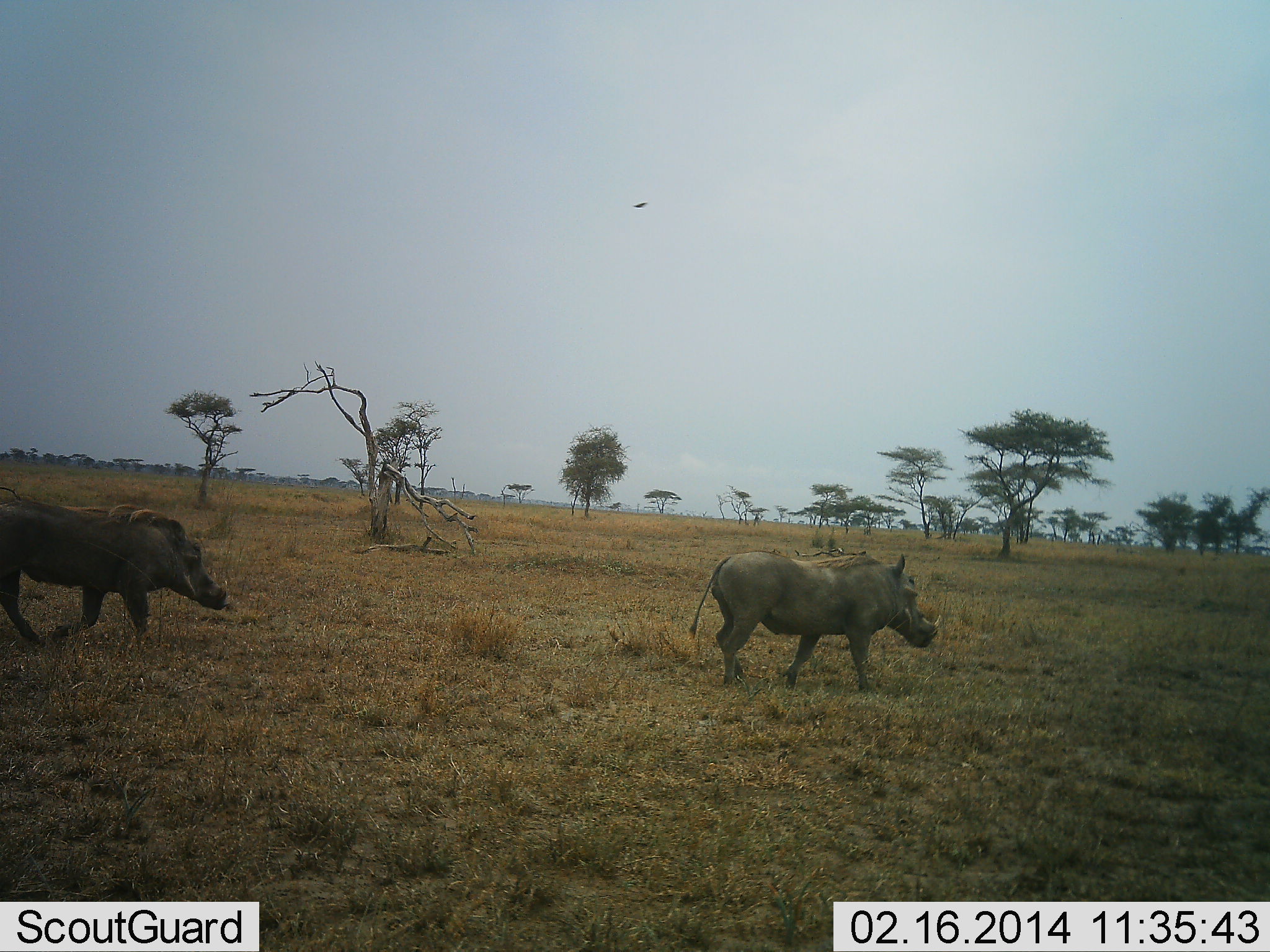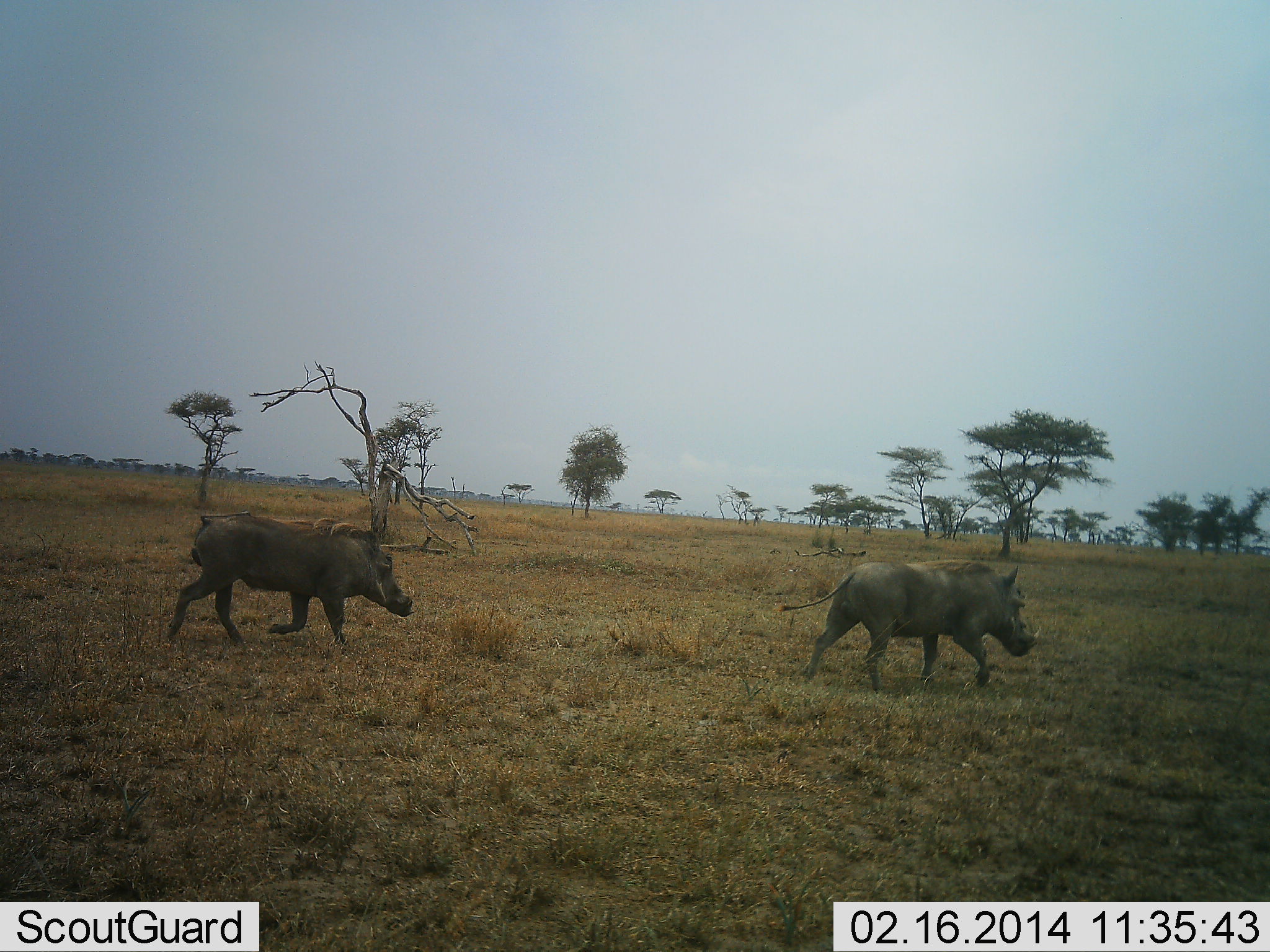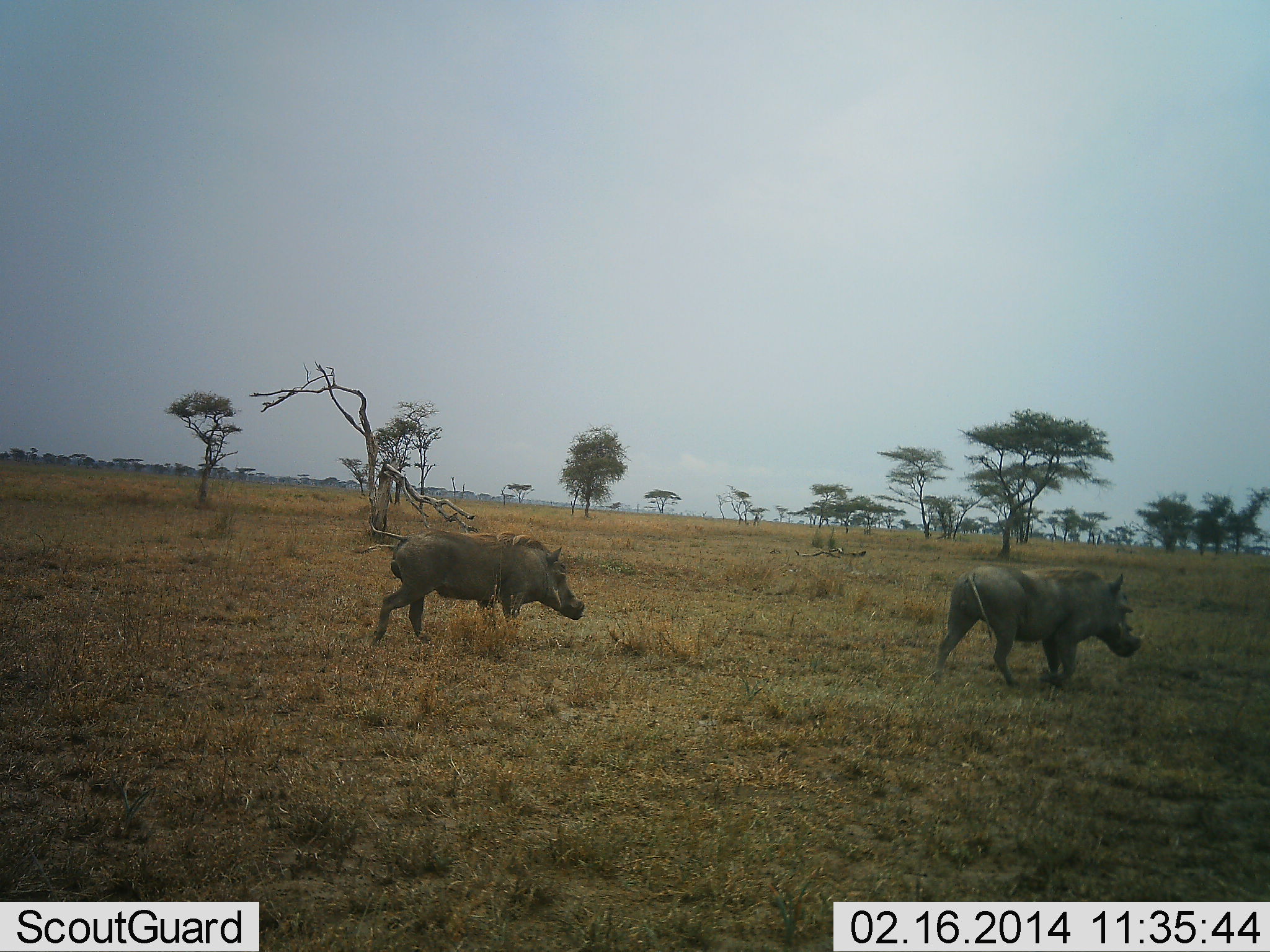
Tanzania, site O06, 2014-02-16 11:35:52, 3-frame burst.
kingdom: Animalia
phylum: Chordata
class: Mammalia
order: Artiodactyla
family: Suidae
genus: Phacochoerus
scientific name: Phacochoerus africanus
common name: warthog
Warthog (Phacochoerus africanus), count 2. Behavior (volunteer vote fractions): standing 0%, resting 0%, moving 100%, interacting 0%. Young present (vote fraction): 0%. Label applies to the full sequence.